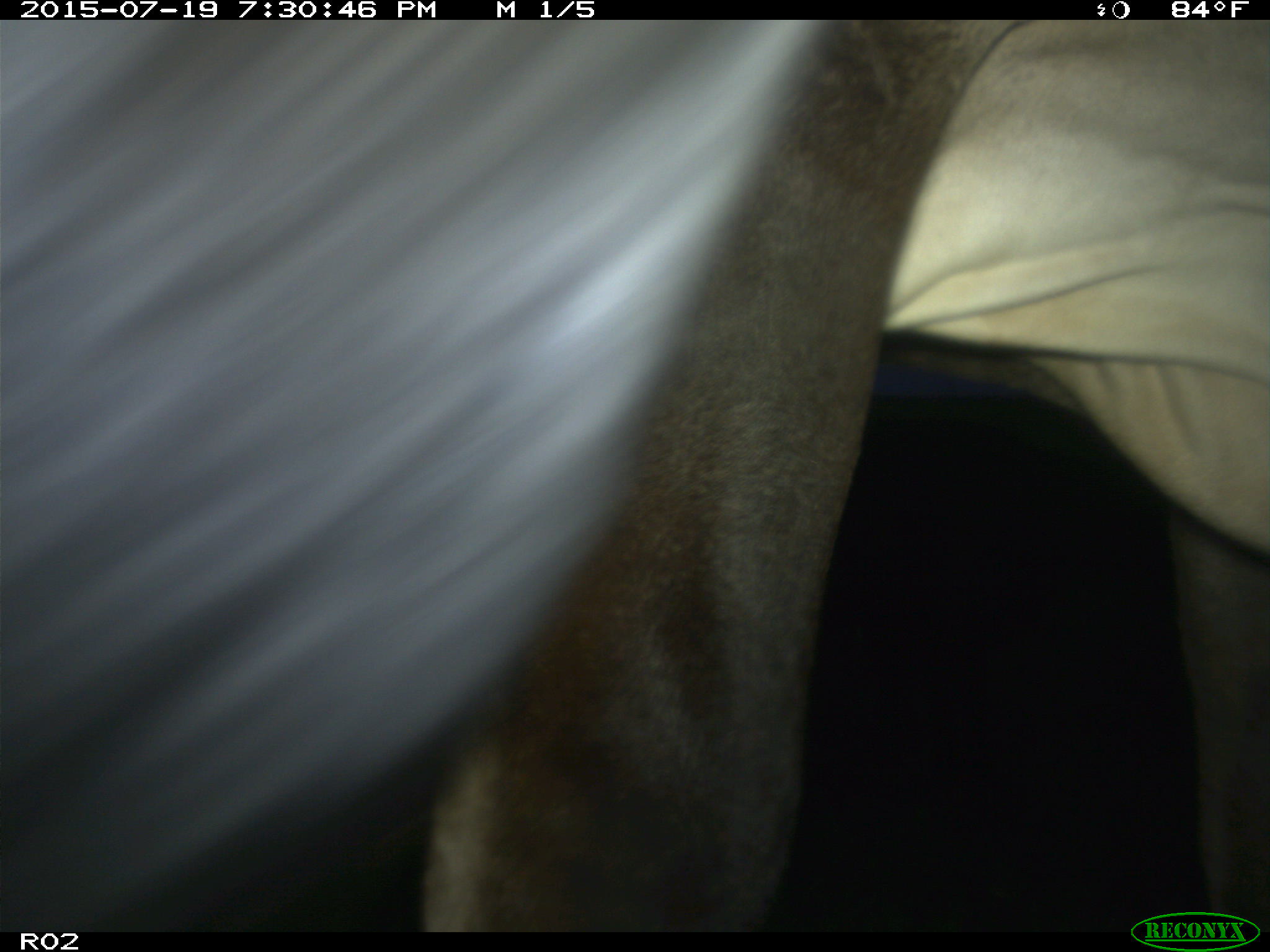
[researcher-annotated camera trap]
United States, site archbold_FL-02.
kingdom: Animalia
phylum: Chordata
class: Mammalia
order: Artiodactyla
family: Bovidae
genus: Bos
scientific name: Bos taurus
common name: domestic cow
Bos taurus (domestic cow).